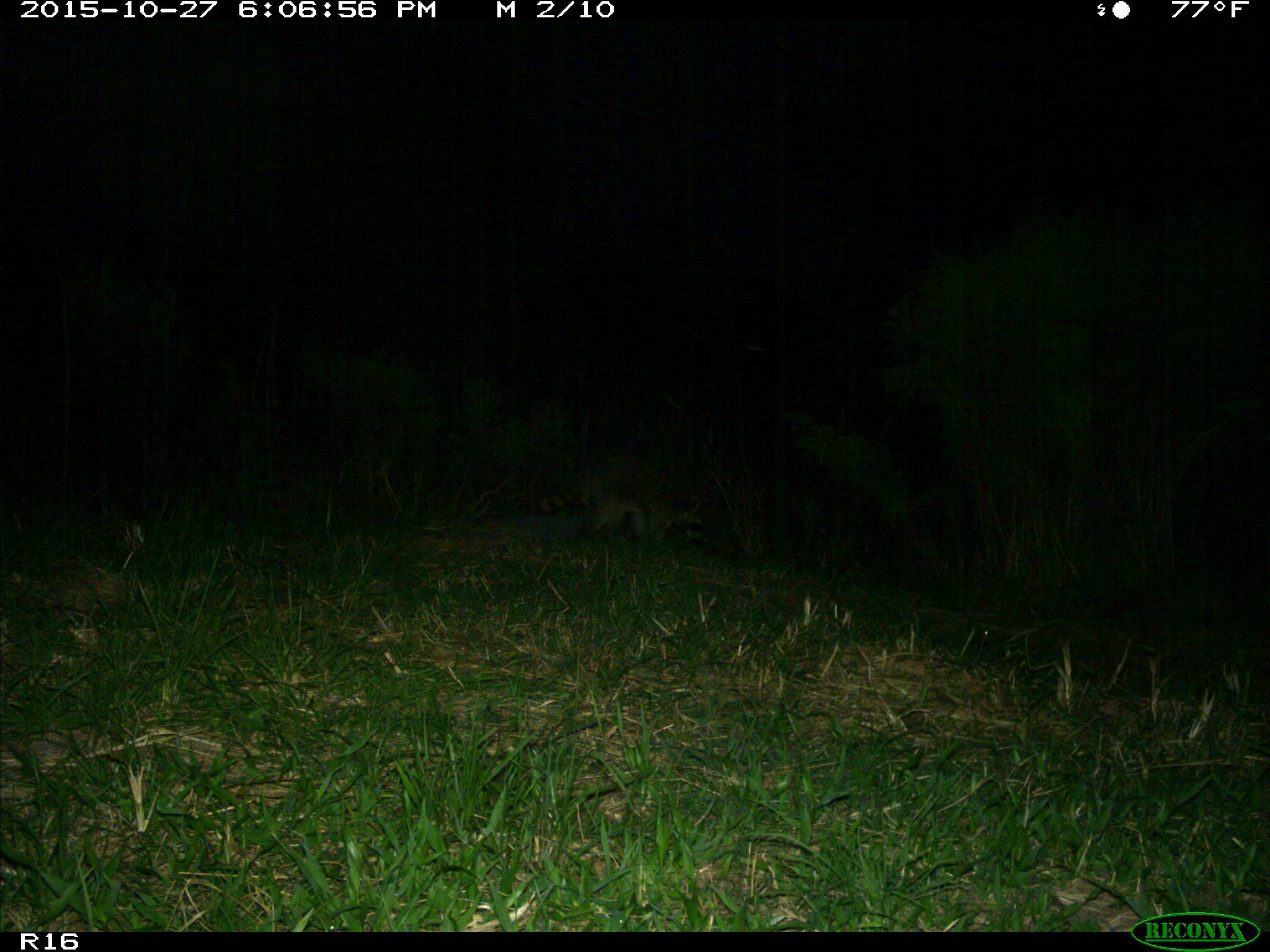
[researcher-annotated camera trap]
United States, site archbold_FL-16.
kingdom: Animalia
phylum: Chordata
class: Mammalia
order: Carnivora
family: Procyonidae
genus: Procyon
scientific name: Procyon lotor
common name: common raccoon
Procyon lotor (common raccoon).